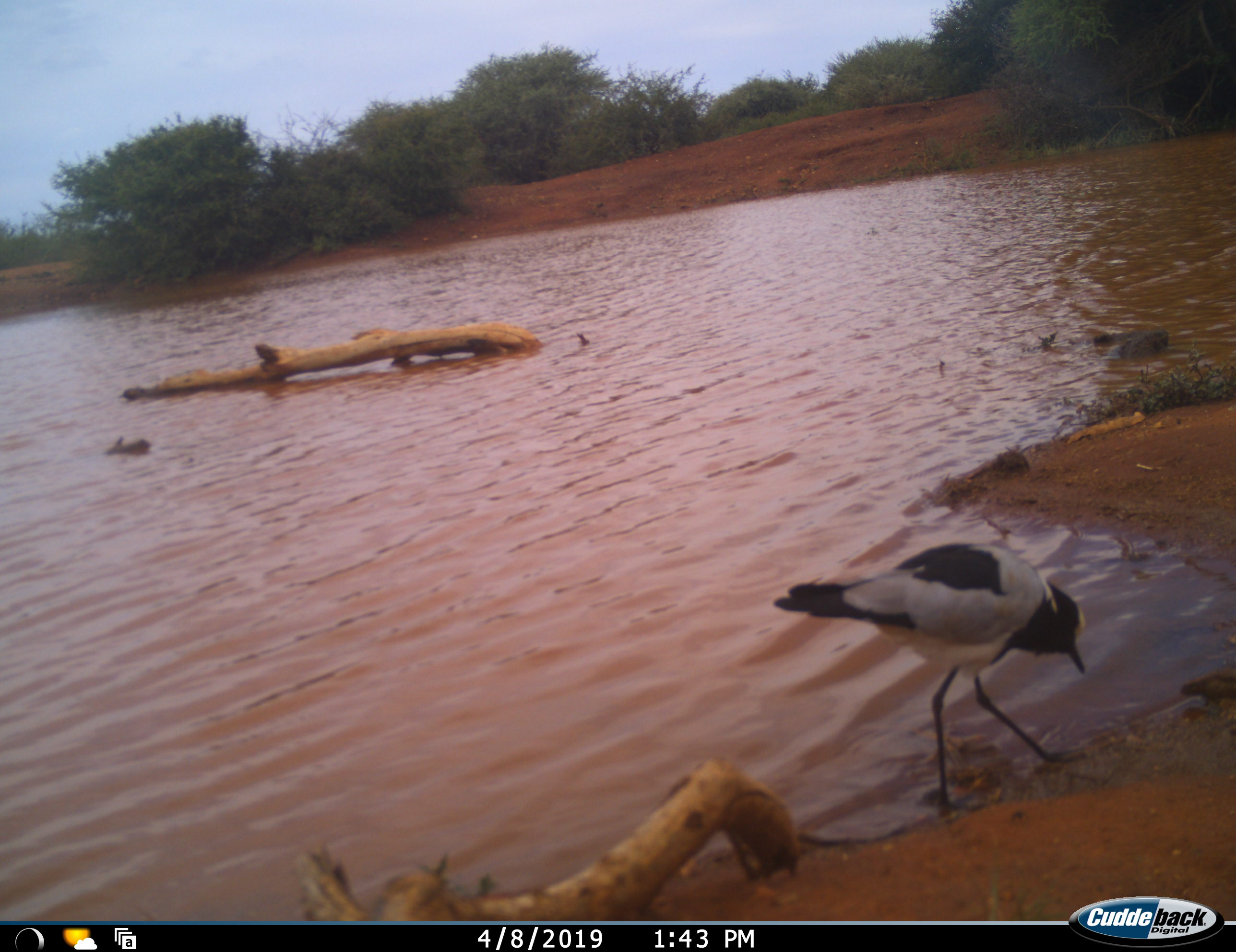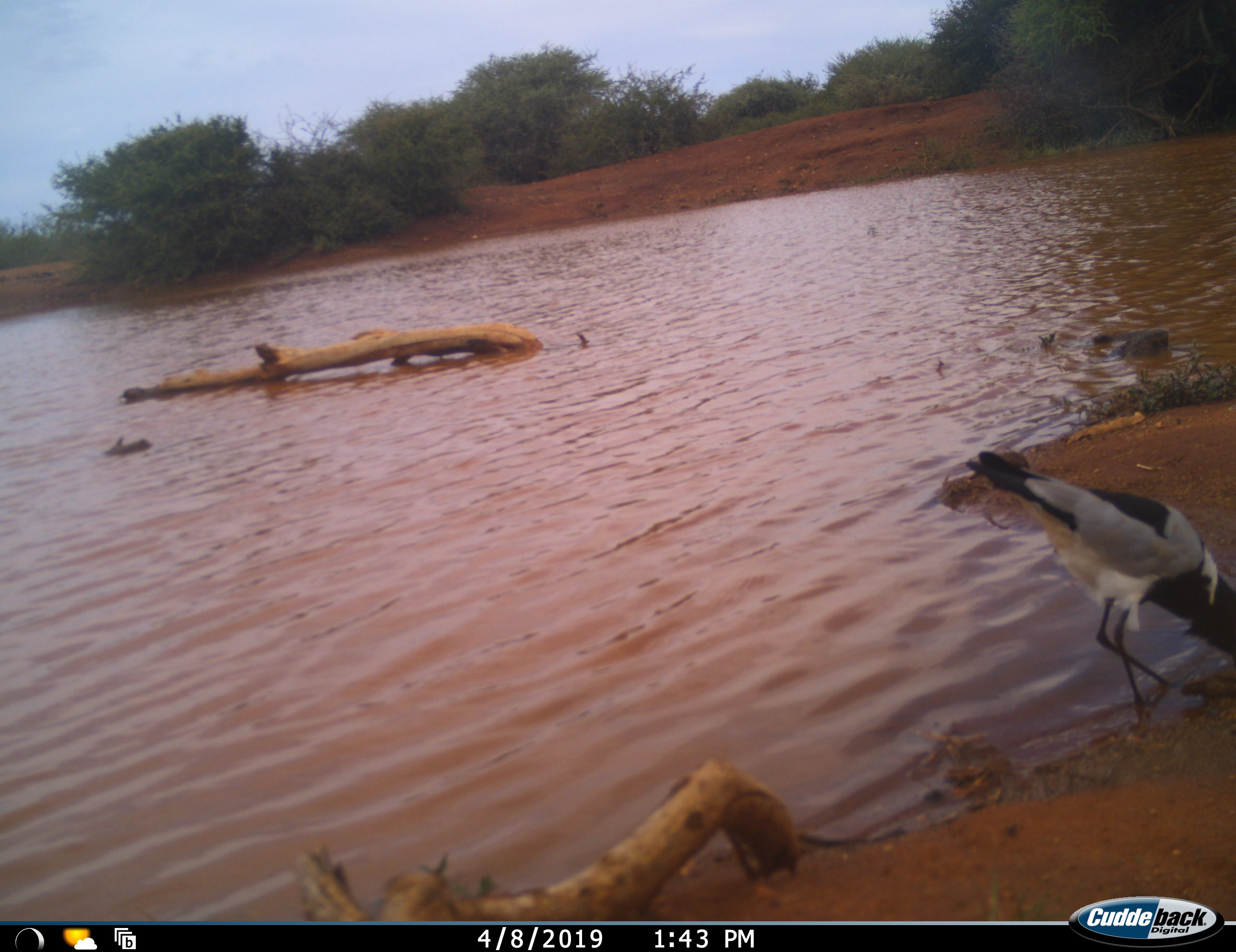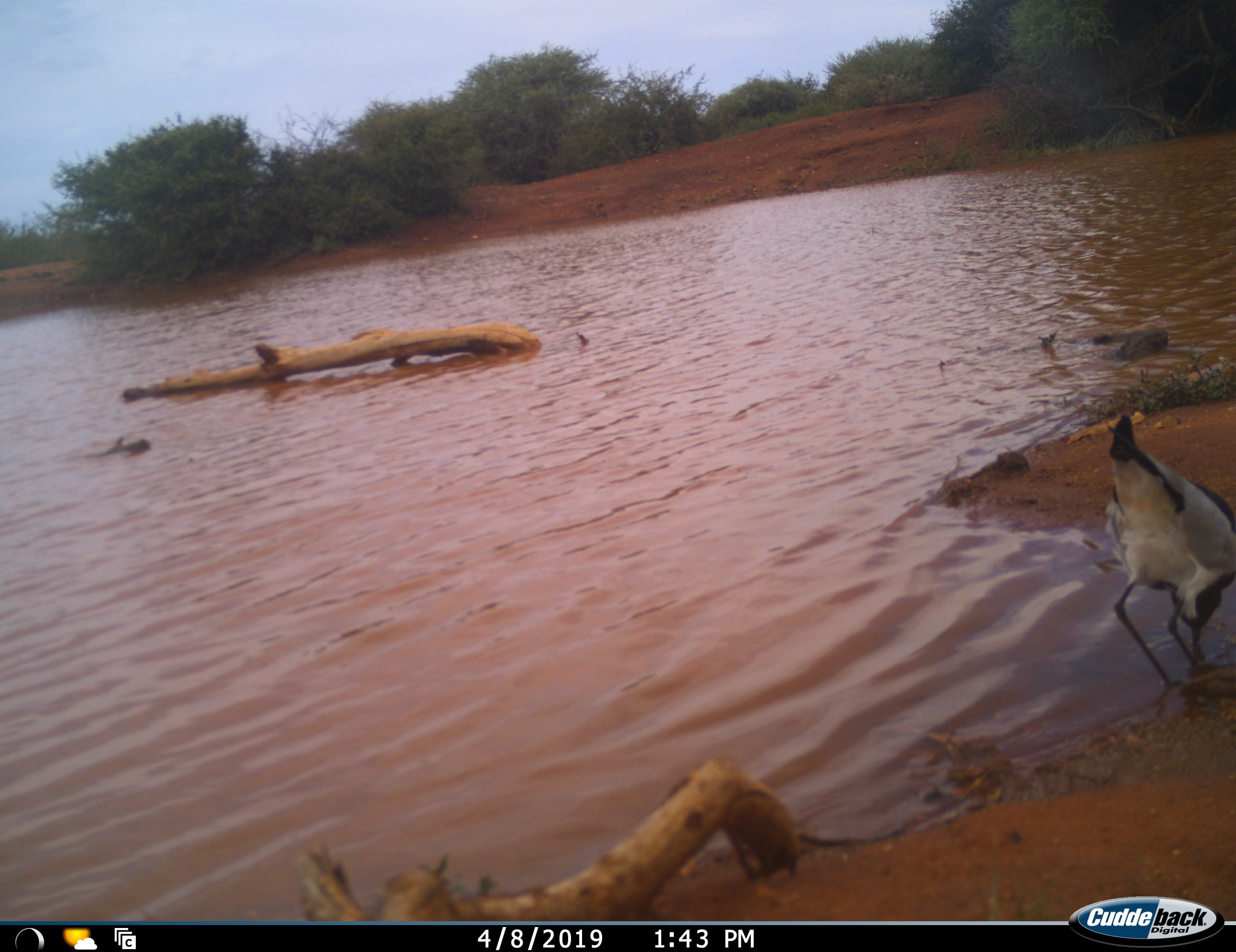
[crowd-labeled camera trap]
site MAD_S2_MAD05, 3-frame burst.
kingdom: Animalia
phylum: Chordata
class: Aves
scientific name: Aves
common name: bird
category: birdother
Birdother (bird) (Aves), count 1. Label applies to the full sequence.